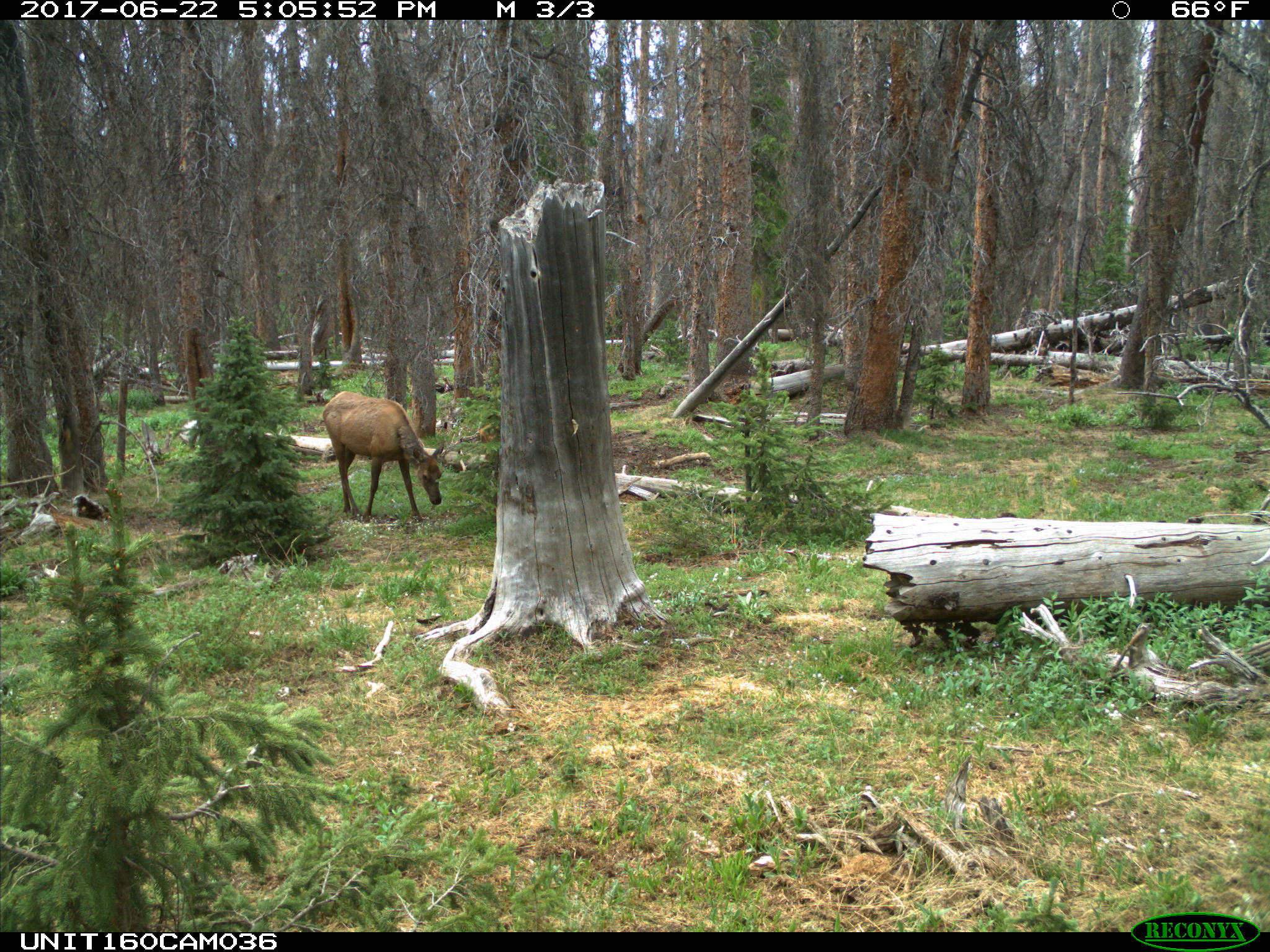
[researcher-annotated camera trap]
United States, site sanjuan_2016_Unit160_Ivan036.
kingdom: Animalia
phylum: Chordata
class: Mammalia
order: Artiodactyla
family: Cervidae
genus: Cervus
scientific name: Cervus elaphus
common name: red deer